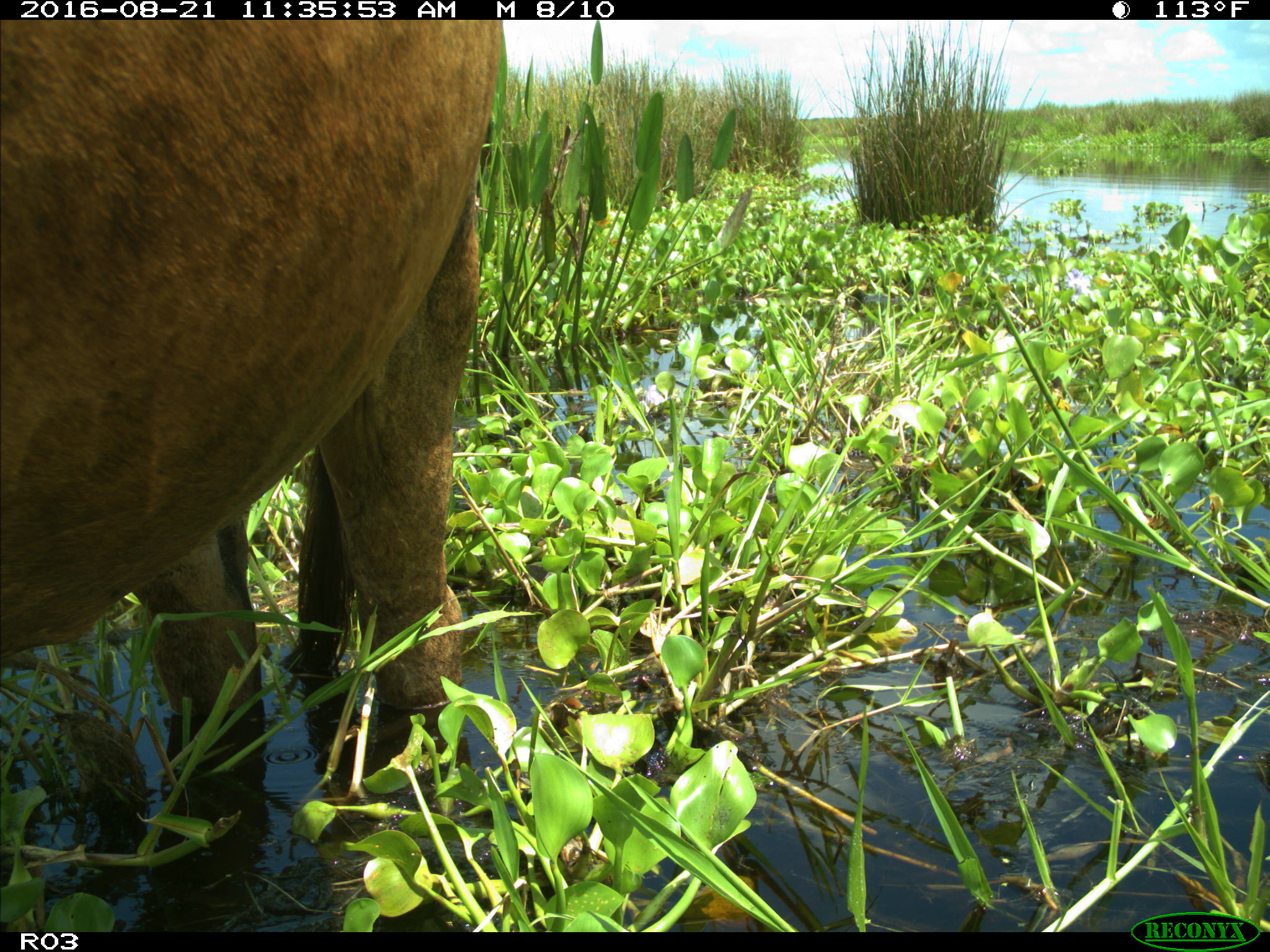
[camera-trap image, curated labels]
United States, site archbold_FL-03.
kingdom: Animalia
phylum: Chordata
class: Mammalia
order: Artiodactyla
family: Bovidae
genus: Bos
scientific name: Bos taurus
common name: domestic cow